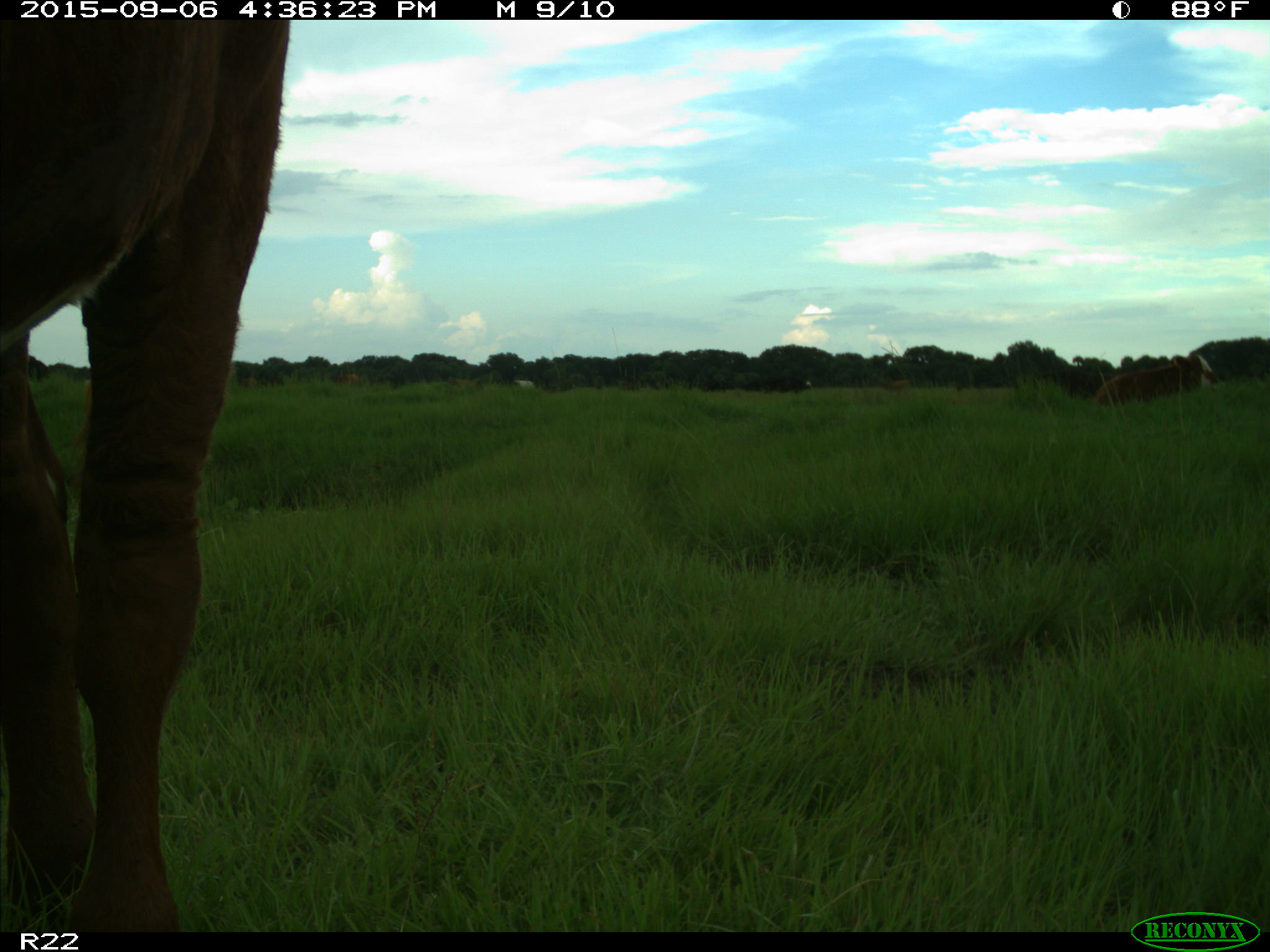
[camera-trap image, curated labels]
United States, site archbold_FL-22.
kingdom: Animalia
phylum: Chordata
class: Mammalia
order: Artiodactyla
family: Bovidae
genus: Bos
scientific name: Bos taurus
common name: domestic cow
Bos taurus (domestic cow).